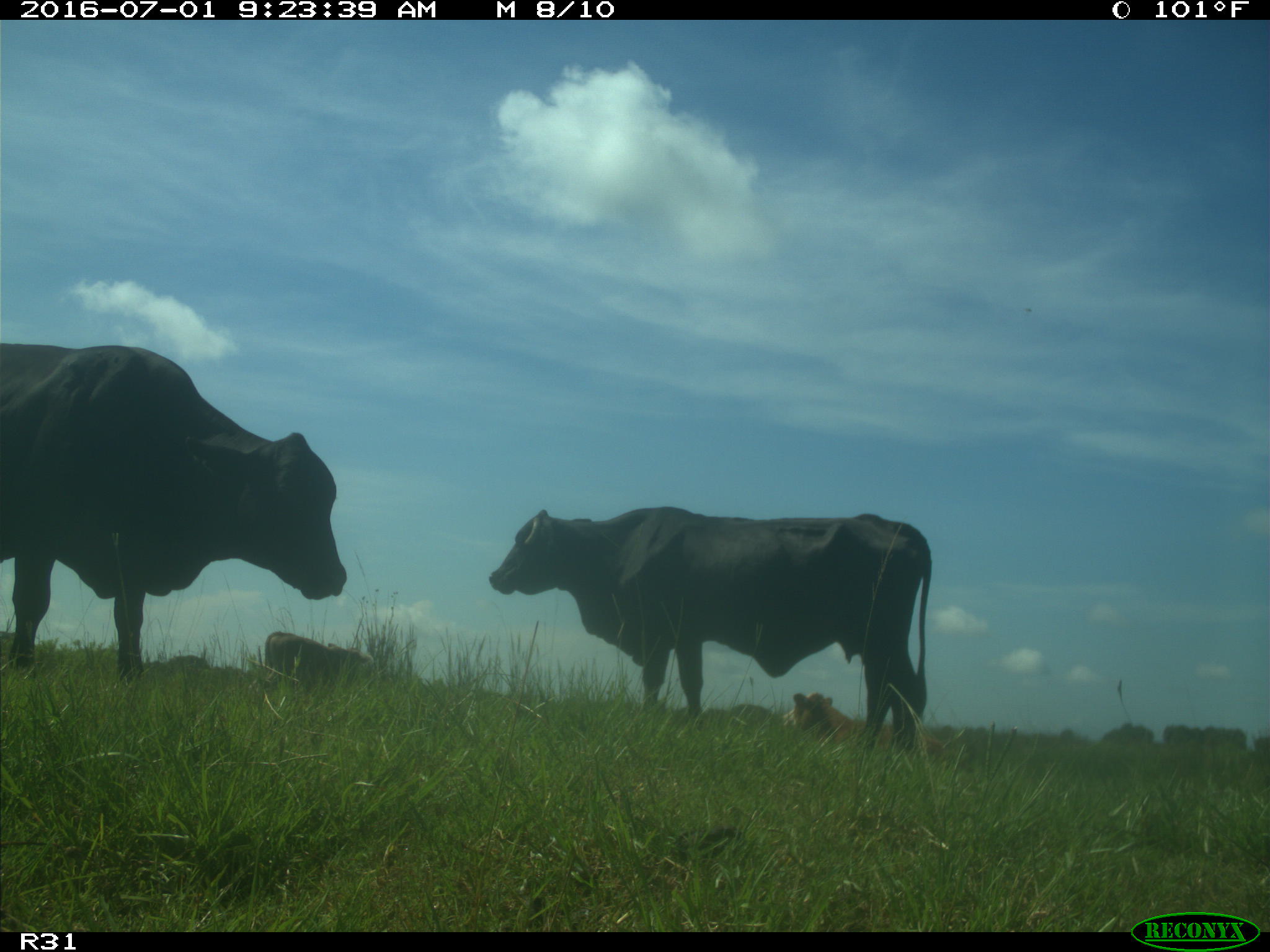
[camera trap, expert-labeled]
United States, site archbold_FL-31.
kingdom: Animalia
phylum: Chordata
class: Mammalia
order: Artiodactyla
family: Bovidae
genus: Bos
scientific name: Bos taurus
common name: domestic cow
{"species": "Bos taurus (domestic cow)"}